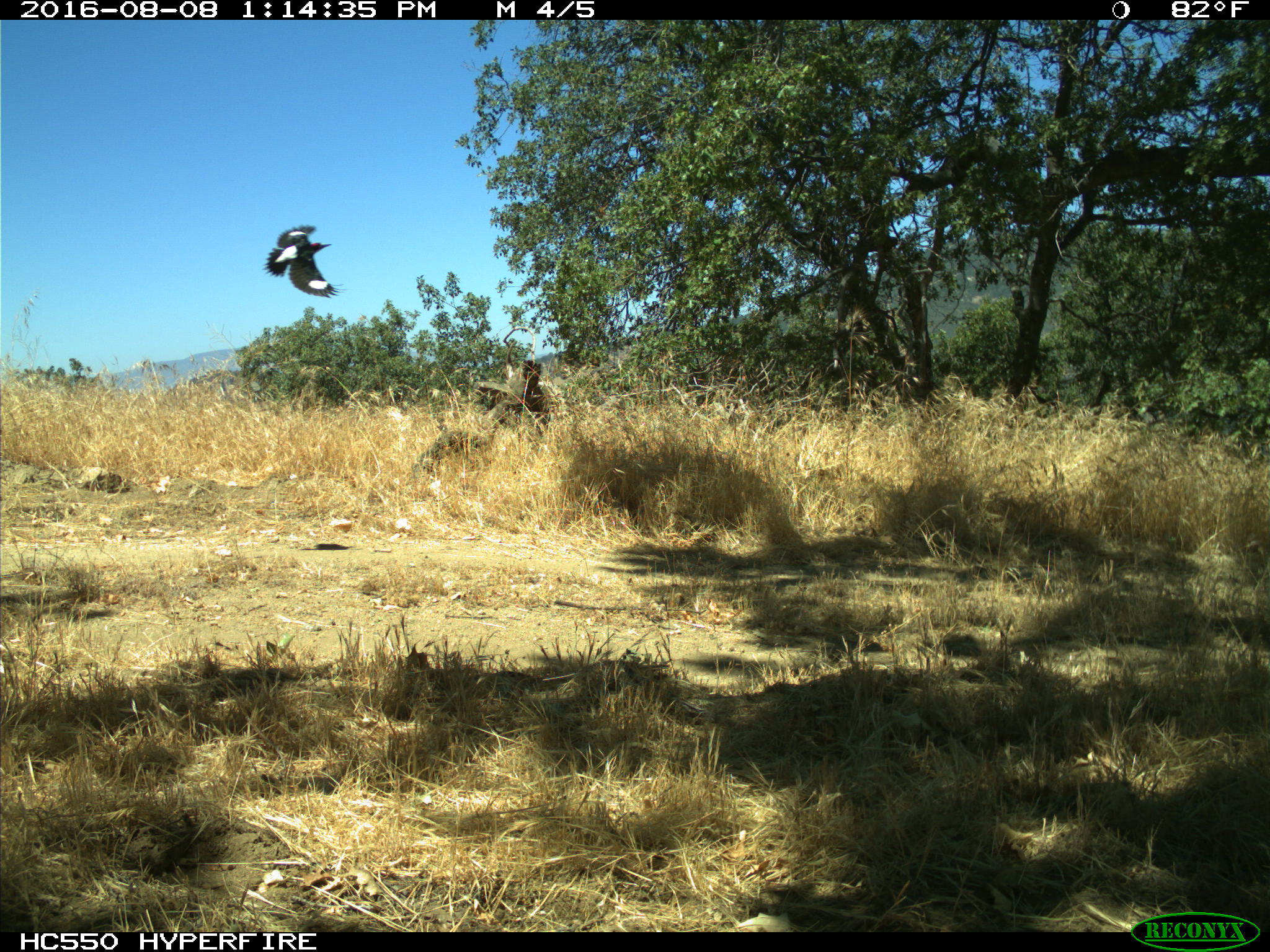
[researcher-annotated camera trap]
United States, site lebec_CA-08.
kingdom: Animalia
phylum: Chordata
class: Aves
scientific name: Aves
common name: birds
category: unidentified bird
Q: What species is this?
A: Unidentified bird (birds) (Aves).